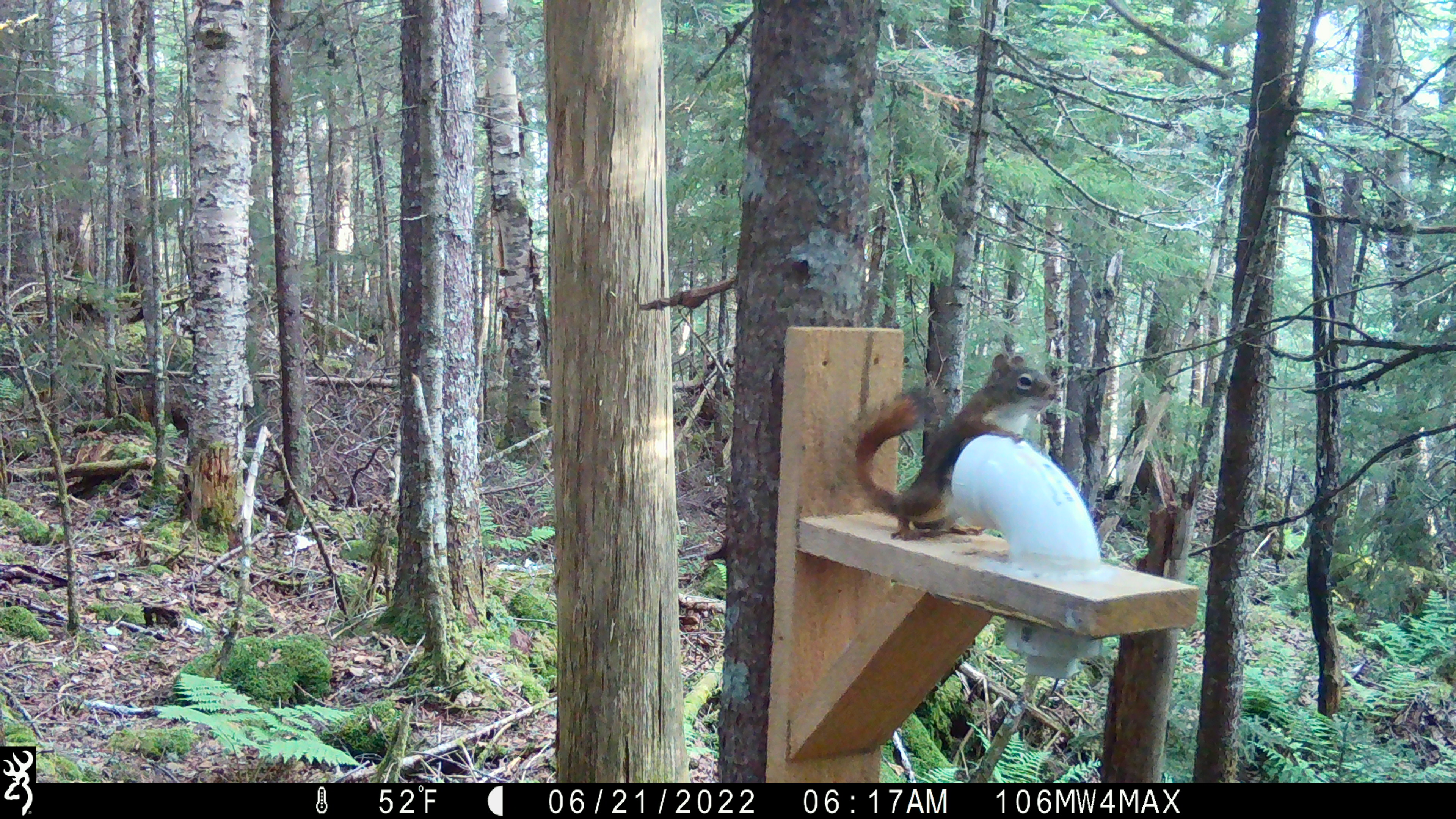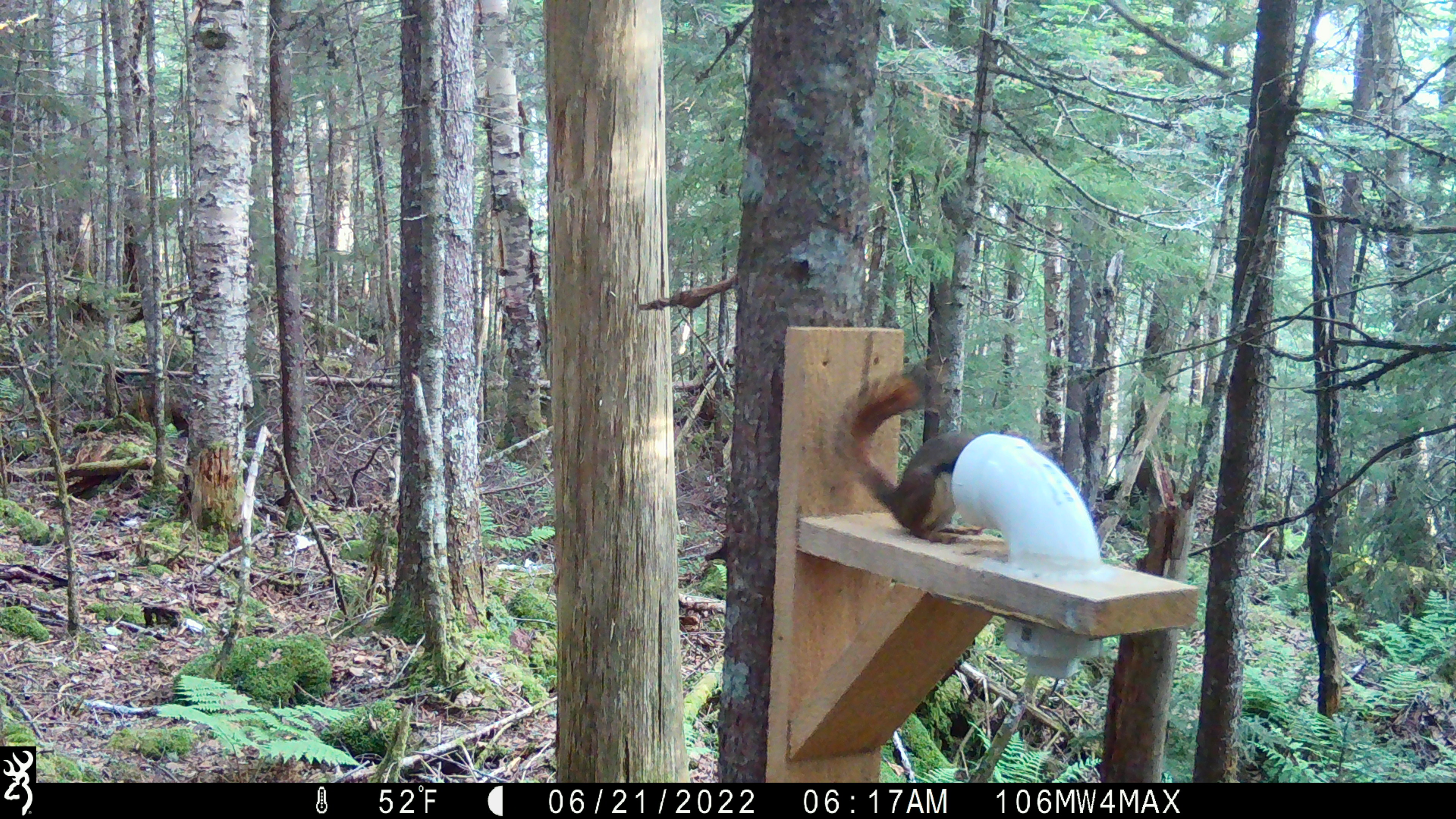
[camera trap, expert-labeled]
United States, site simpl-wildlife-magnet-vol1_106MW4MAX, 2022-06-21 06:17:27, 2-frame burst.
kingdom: Animalia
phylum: Chordata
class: Mammalia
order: Rodentia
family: Sciuridae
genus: Tamiasciurus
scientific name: Tamiasciurus hudsonicus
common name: red squirrel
Red squirrel (Tamiasciurus hudsonicus).